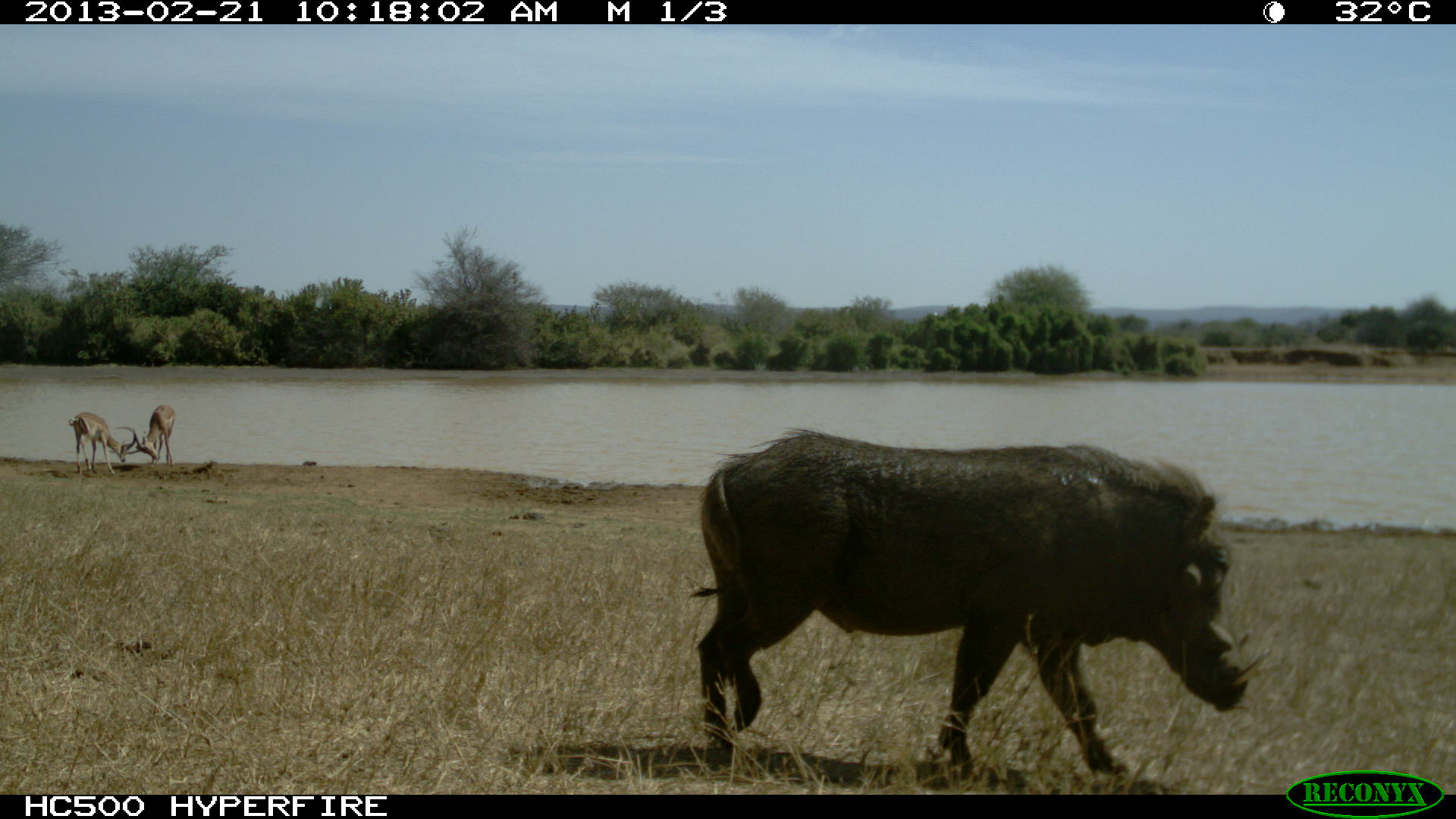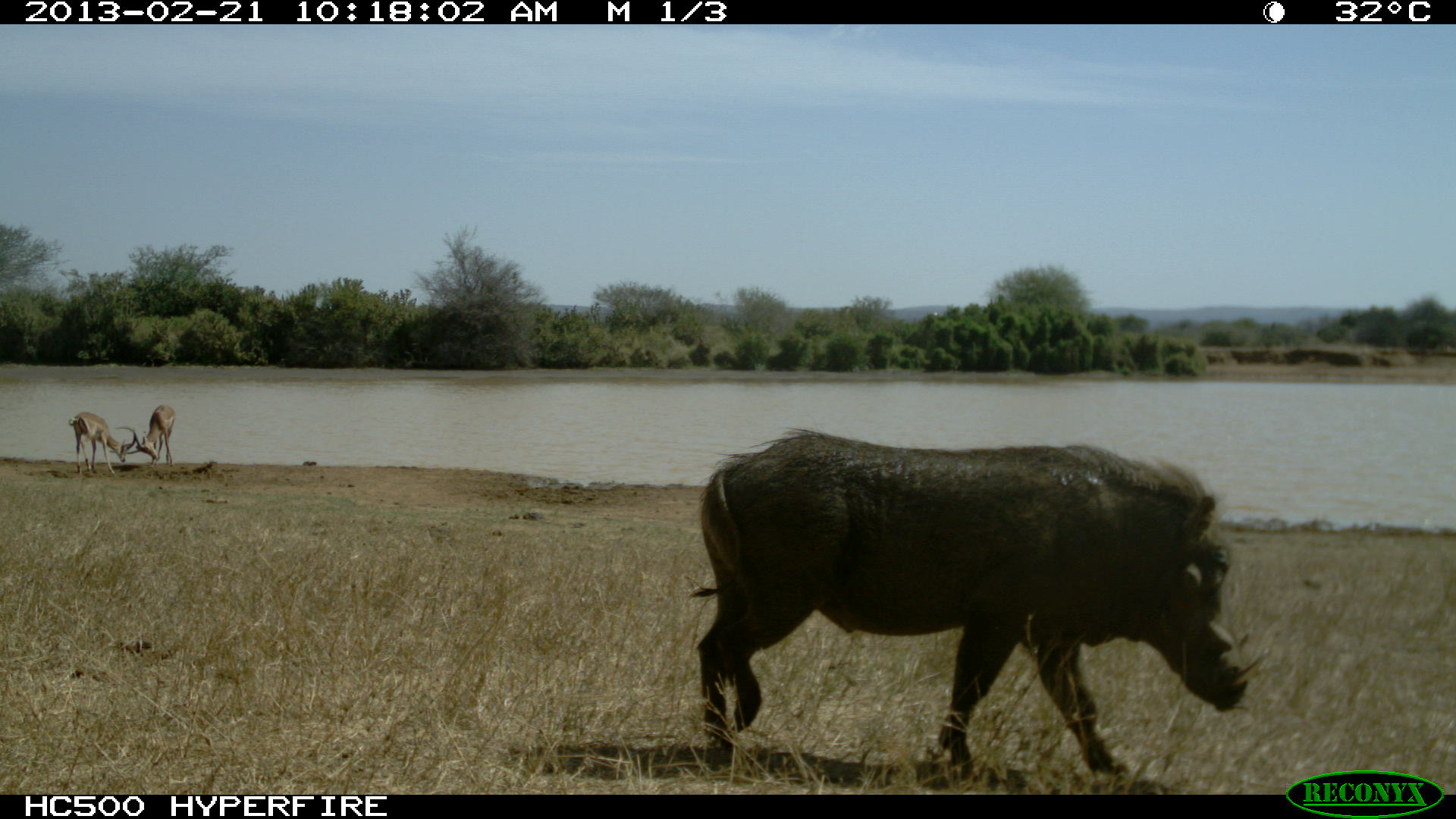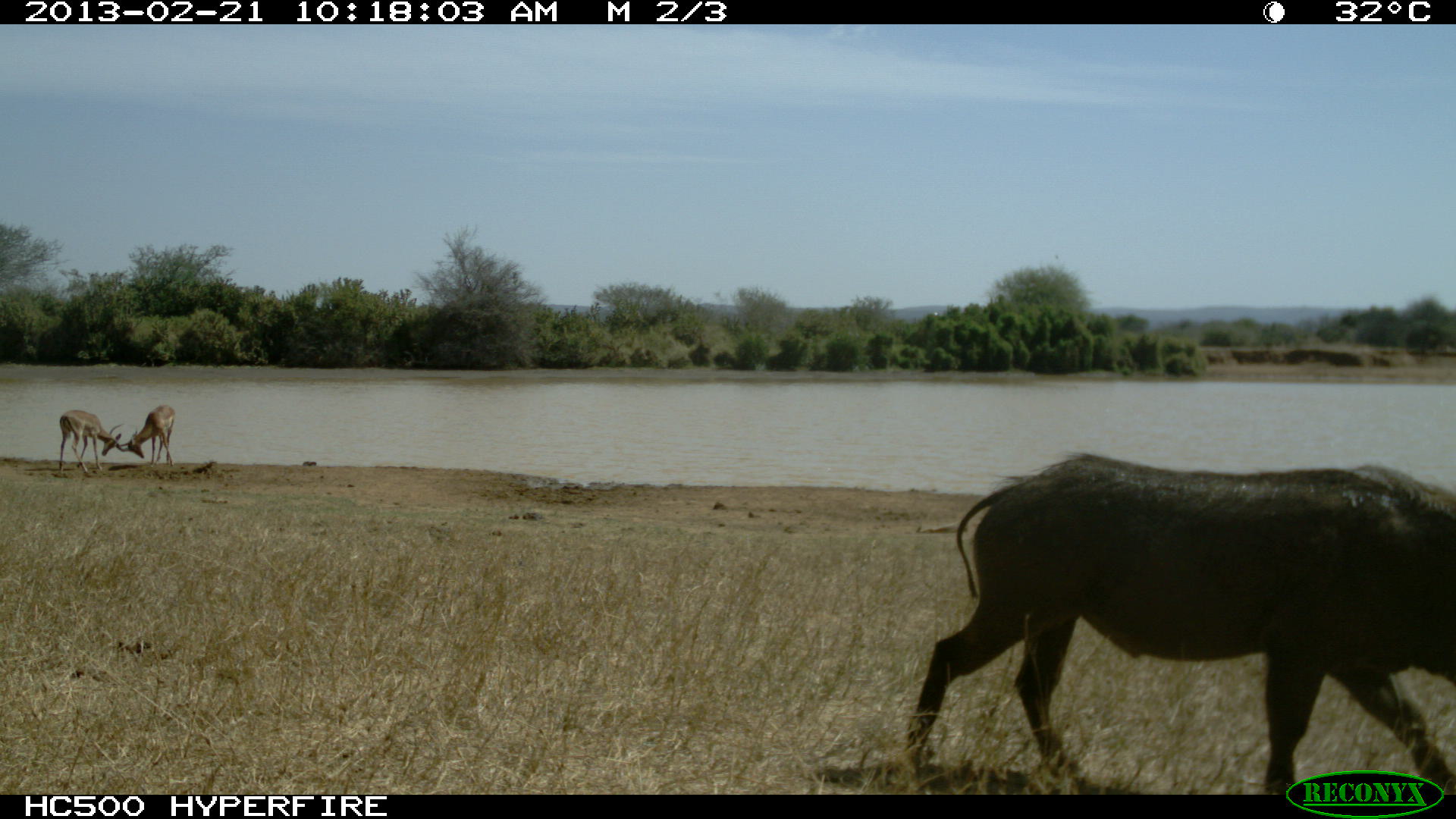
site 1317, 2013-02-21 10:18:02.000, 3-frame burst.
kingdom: Animalia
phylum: Chordata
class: Mammalia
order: Artiodactyla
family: Suidae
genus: Phacochoerus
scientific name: Phacochoerus africanus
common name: common warthog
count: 1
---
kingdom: Animalia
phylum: Chordata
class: Mammalia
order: Artiodactyla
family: Bovidae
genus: Aepyceros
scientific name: Aepyceros melampus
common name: impala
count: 2